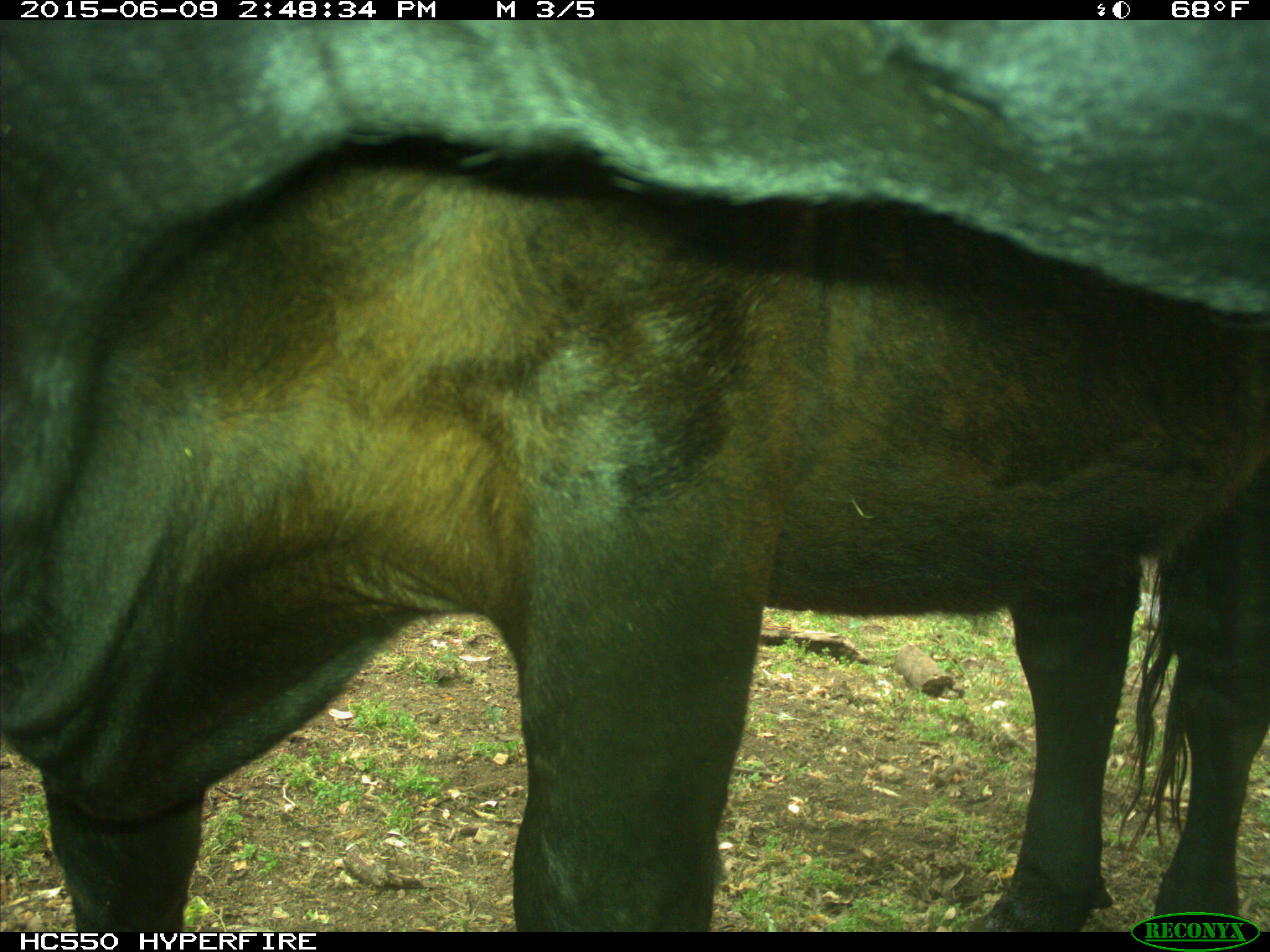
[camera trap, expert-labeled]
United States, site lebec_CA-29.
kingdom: Animalia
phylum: Chordata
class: Mammalia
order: Artiodactyla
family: Bovidae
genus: Bos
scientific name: Bos taurus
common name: domestic cow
Bos taurus (domestic cow).